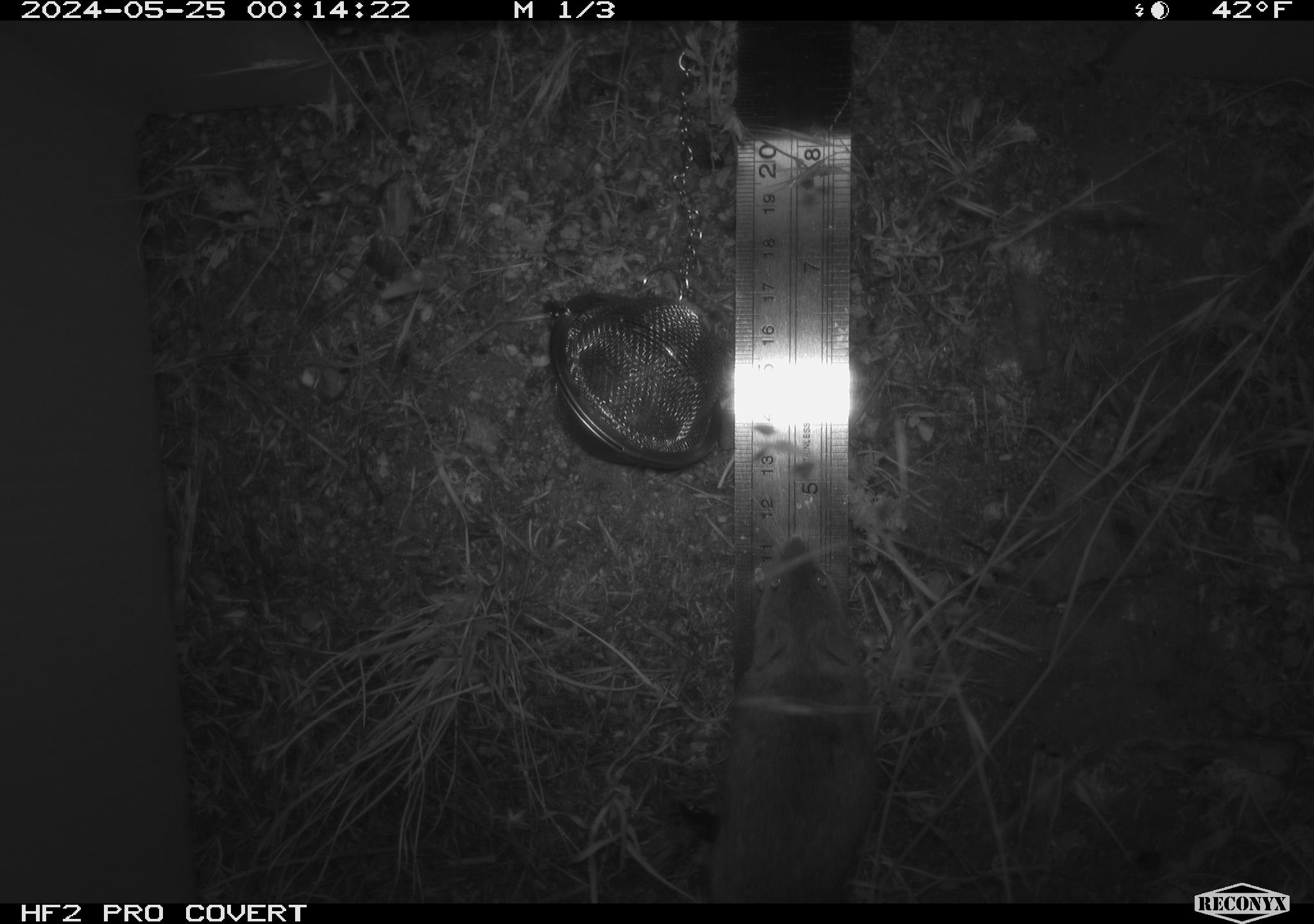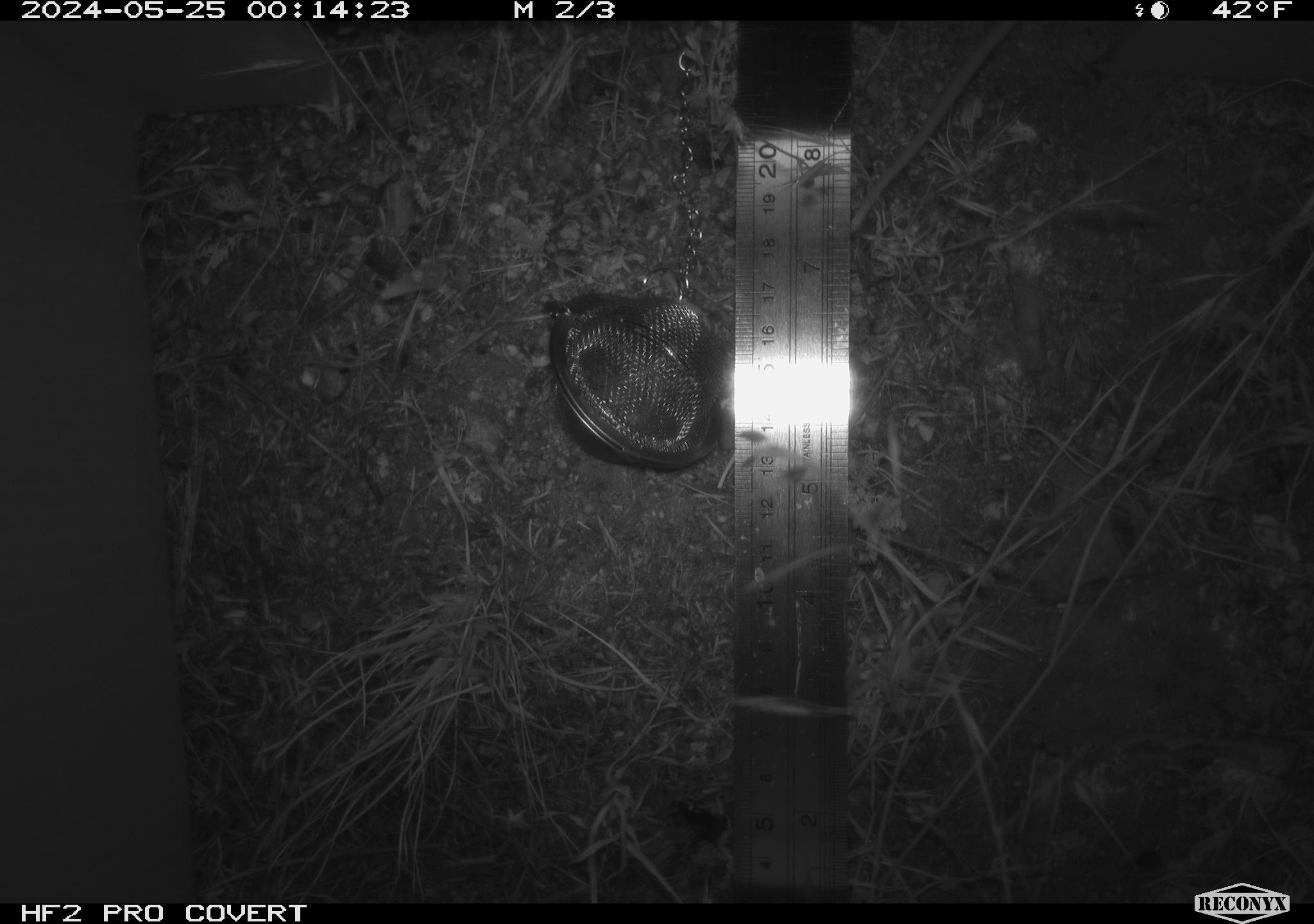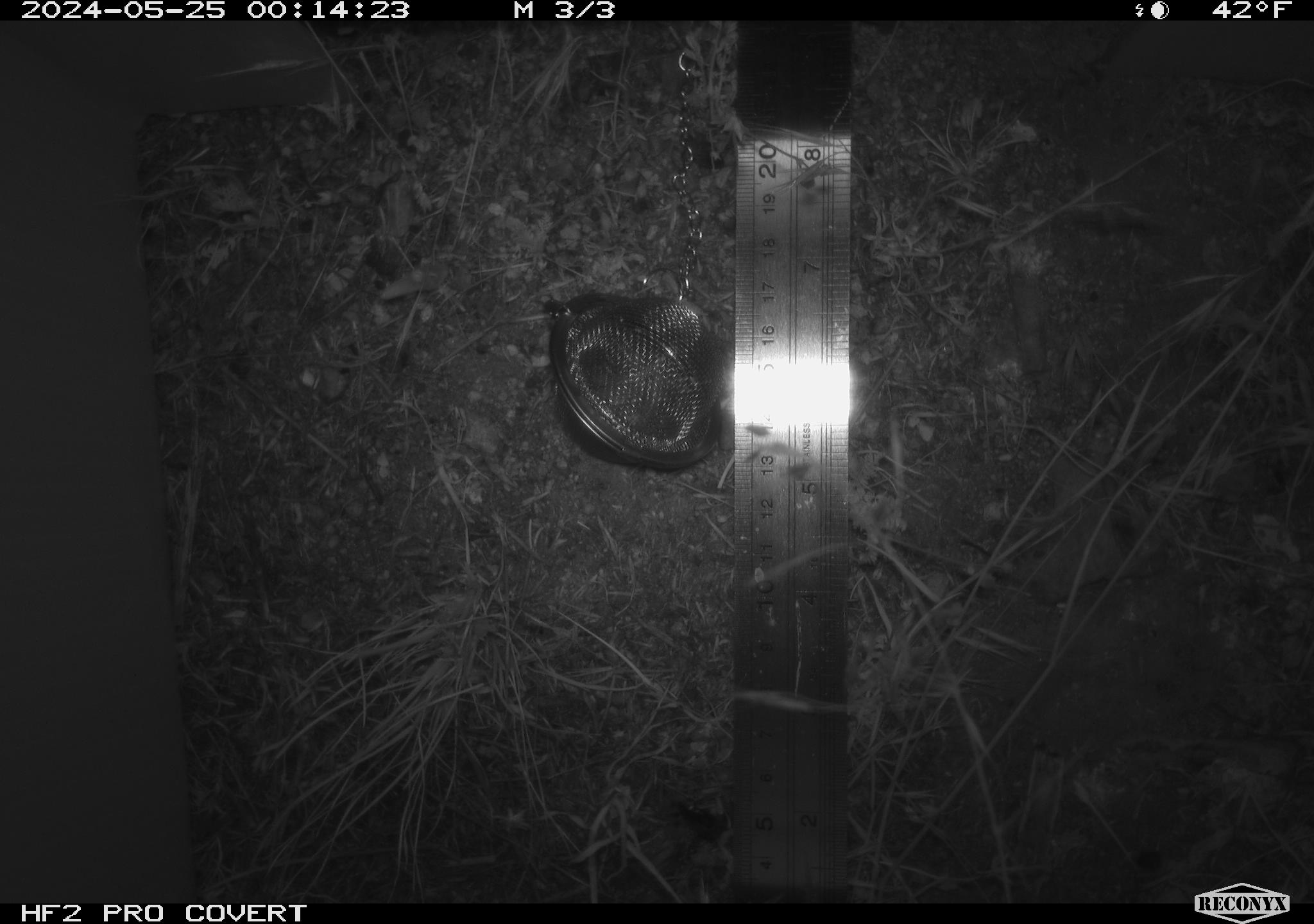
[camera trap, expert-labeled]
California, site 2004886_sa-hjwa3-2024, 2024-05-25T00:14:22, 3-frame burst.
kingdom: Animalia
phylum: Chordata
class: Mammalia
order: Rodentia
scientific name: Rodentia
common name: rodent